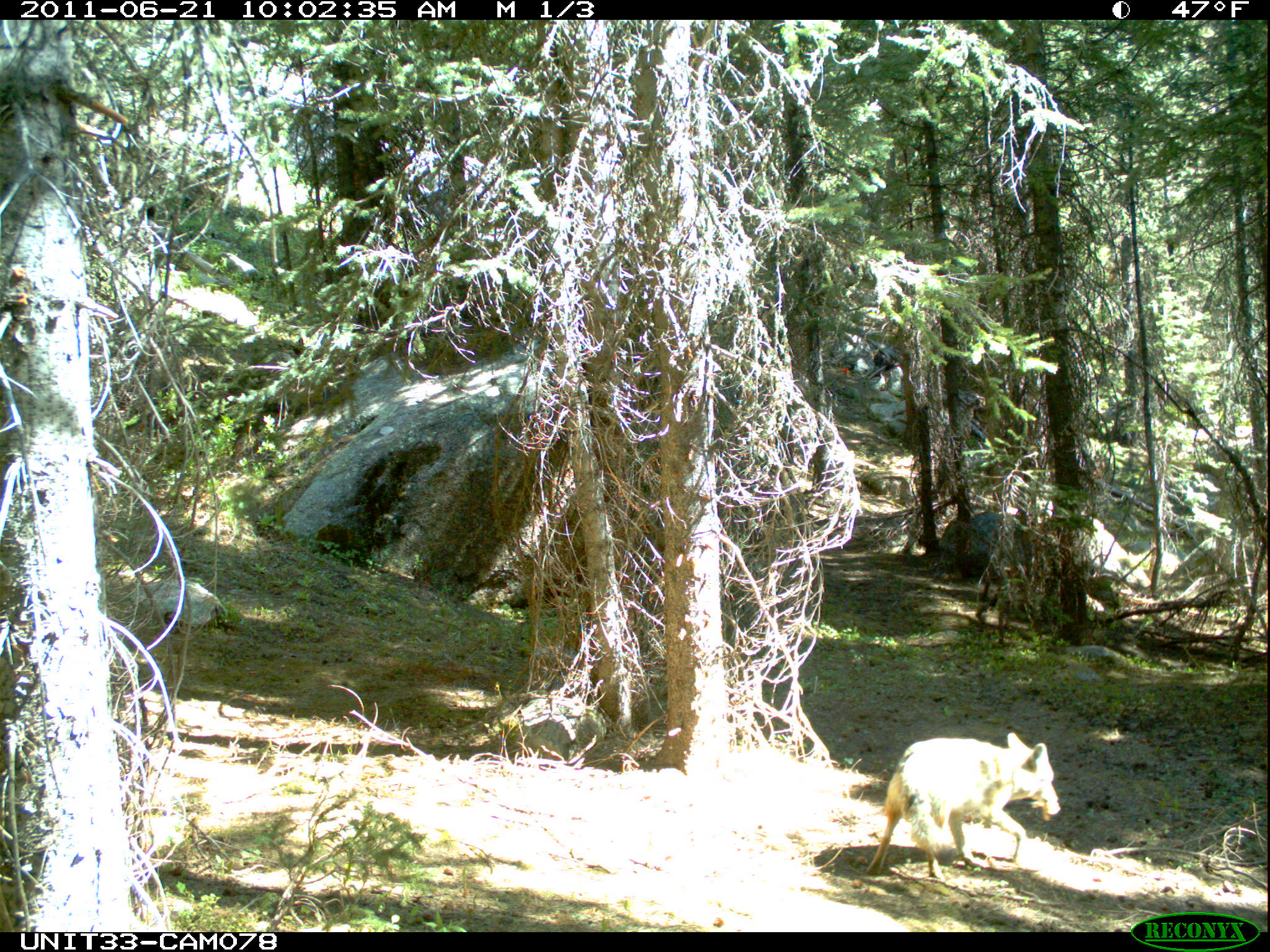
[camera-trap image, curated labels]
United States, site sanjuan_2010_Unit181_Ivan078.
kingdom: Animalia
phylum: Chordata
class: Mammalia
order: Carnivora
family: Canidae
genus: Canis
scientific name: Canis latrans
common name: coyote